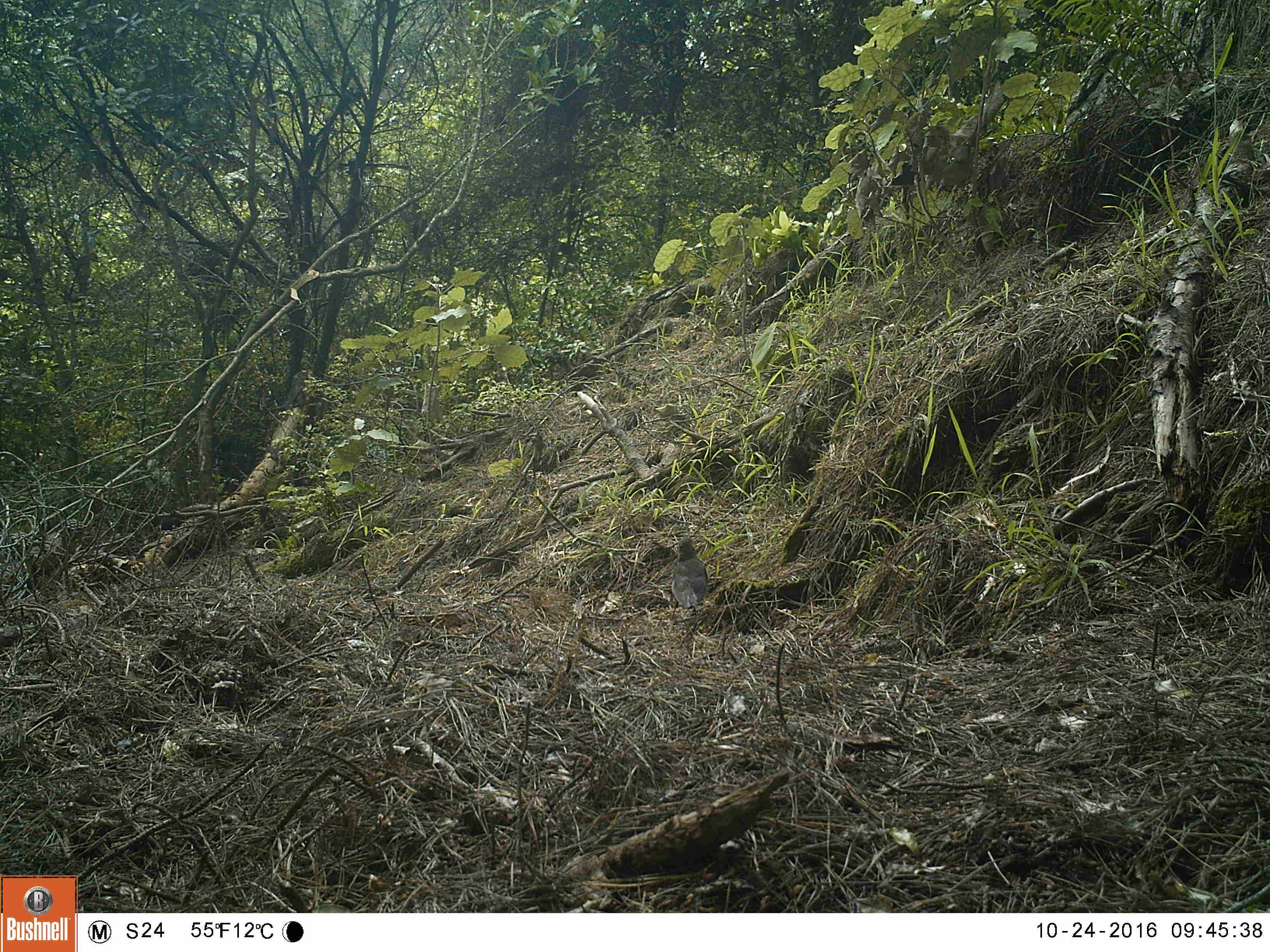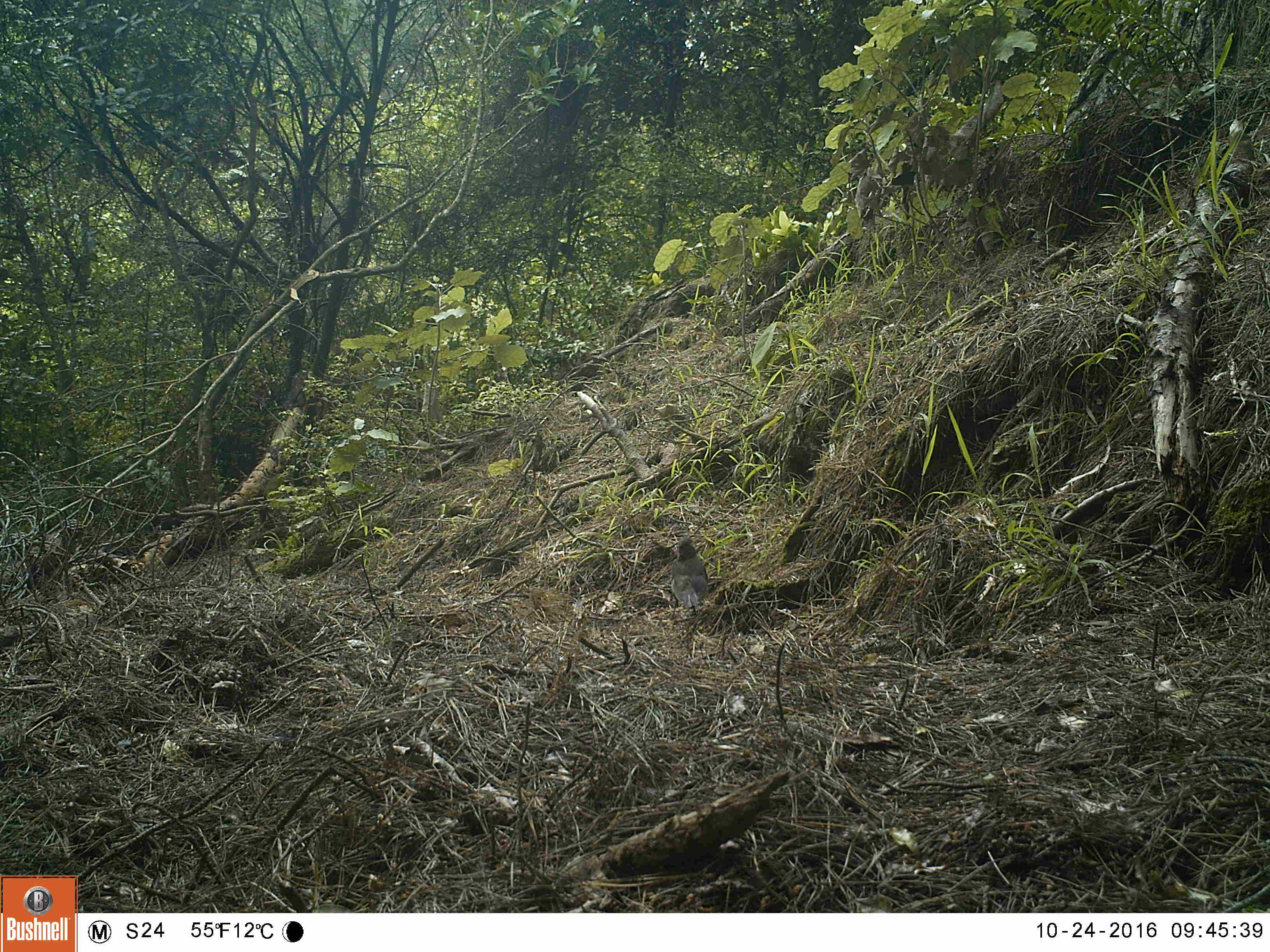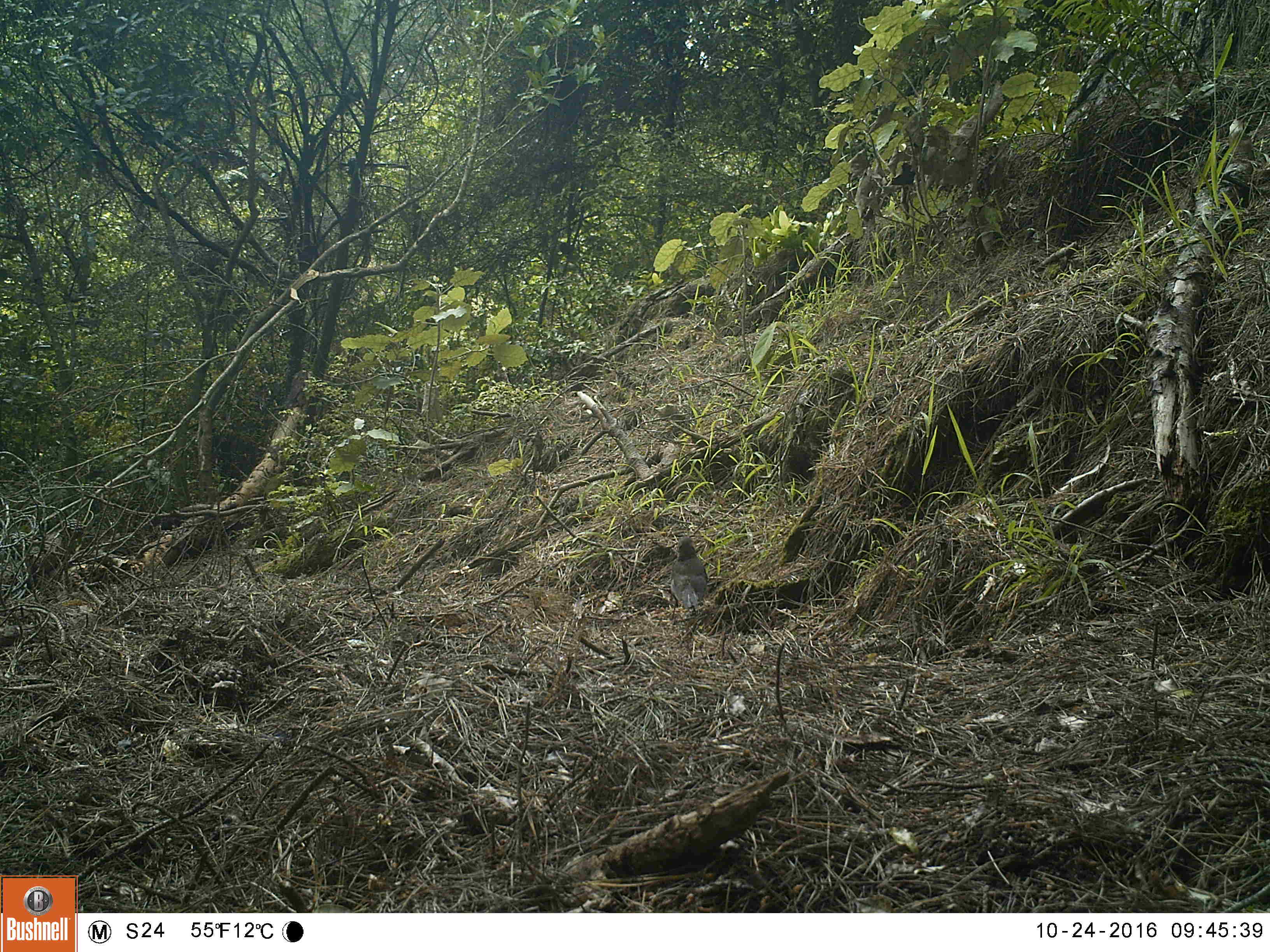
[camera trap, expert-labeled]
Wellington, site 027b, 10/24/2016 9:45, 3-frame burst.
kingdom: Animalia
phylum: Chordata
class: Aves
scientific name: Aves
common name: bird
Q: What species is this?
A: Bird (Aves).